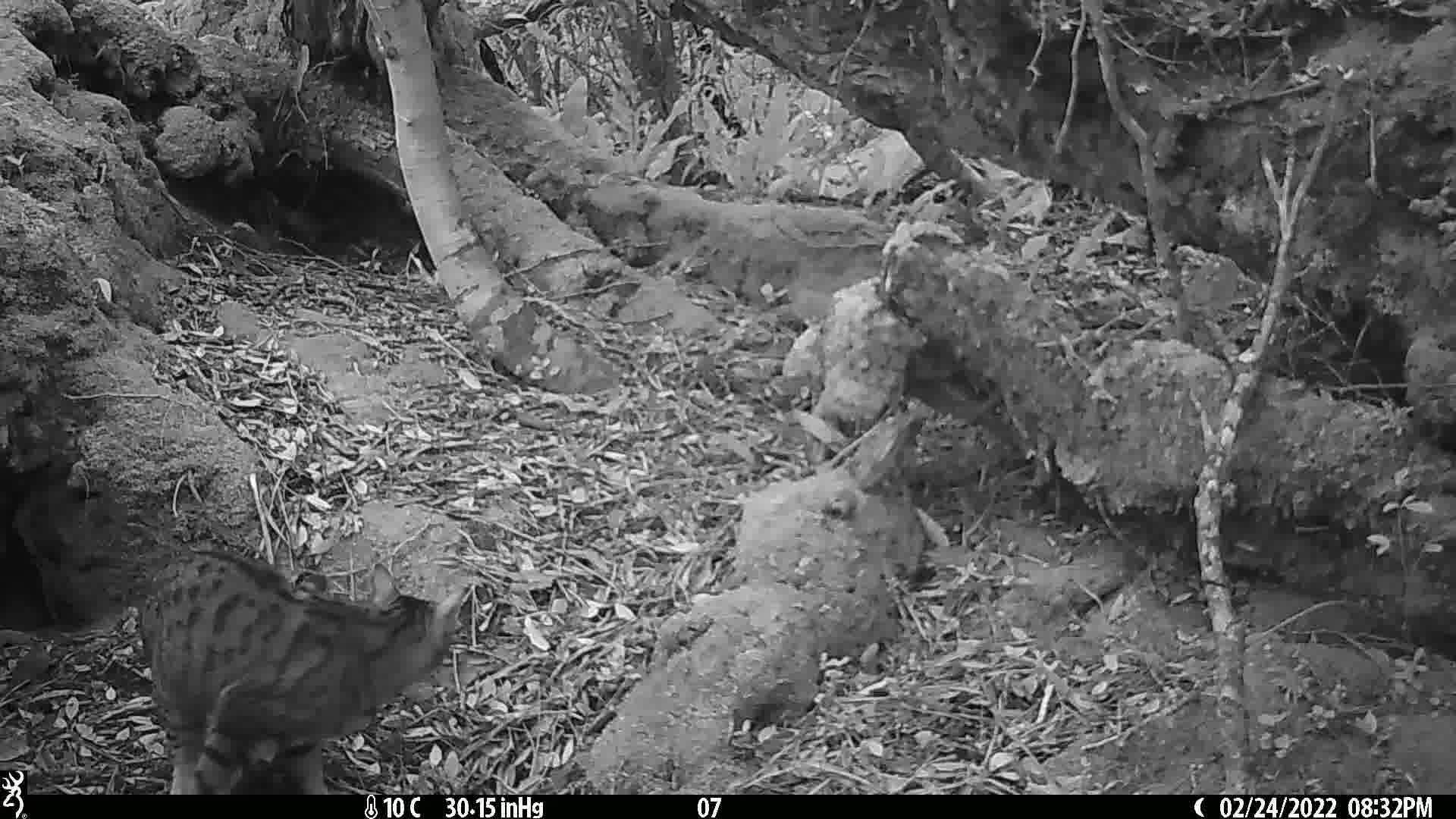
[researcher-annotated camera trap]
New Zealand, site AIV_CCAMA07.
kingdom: Animalia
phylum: Chordata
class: Mammalia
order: Carnivora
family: Felidae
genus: Felis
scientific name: Felis catus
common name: domestic cat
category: cat